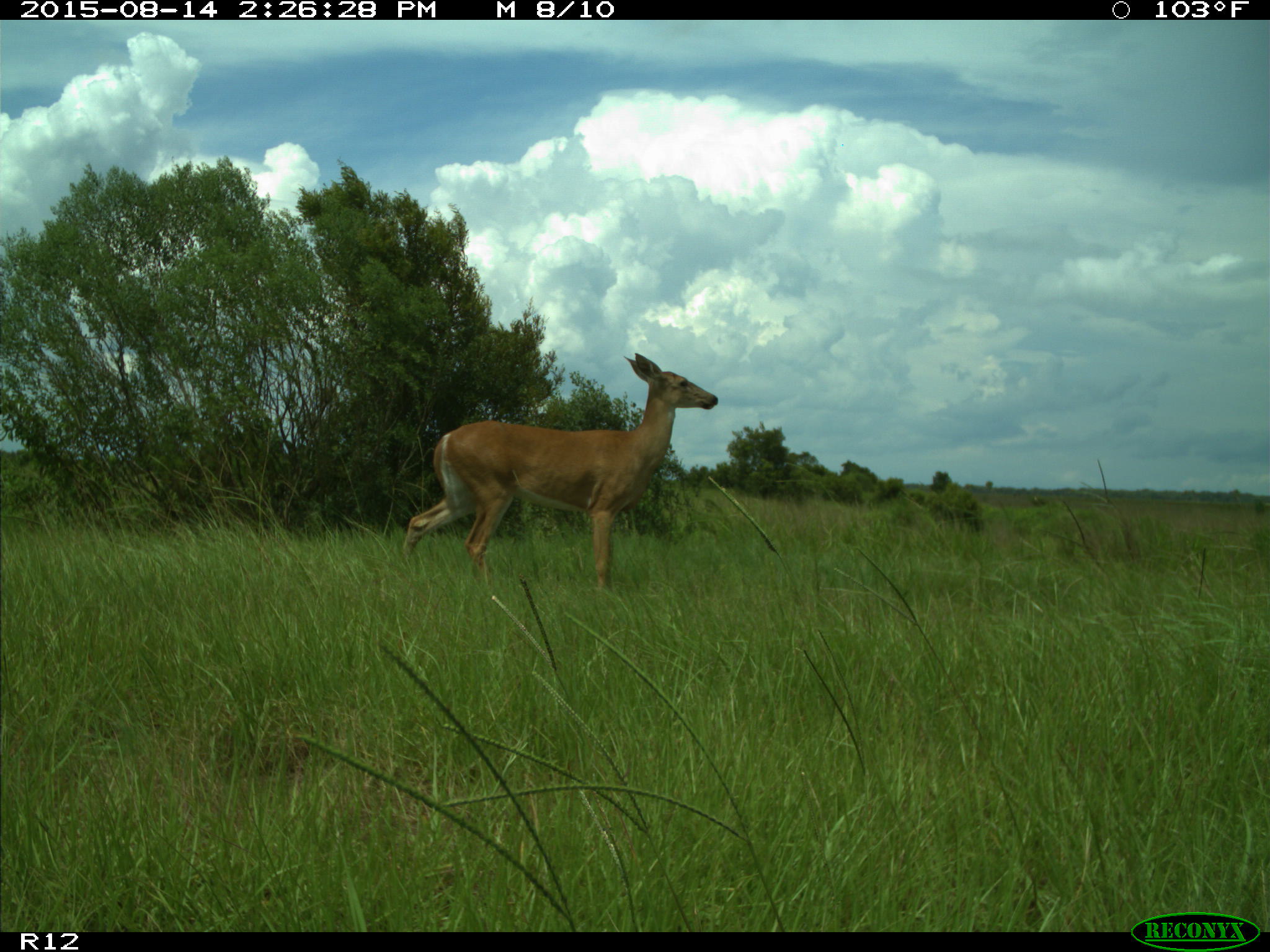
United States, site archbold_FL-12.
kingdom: Animalia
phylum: Chordata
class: Mammalia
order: Artiodactyla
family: Cervidae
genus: Odocoileus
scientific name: Odocoileus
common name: deer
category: unidentified deer